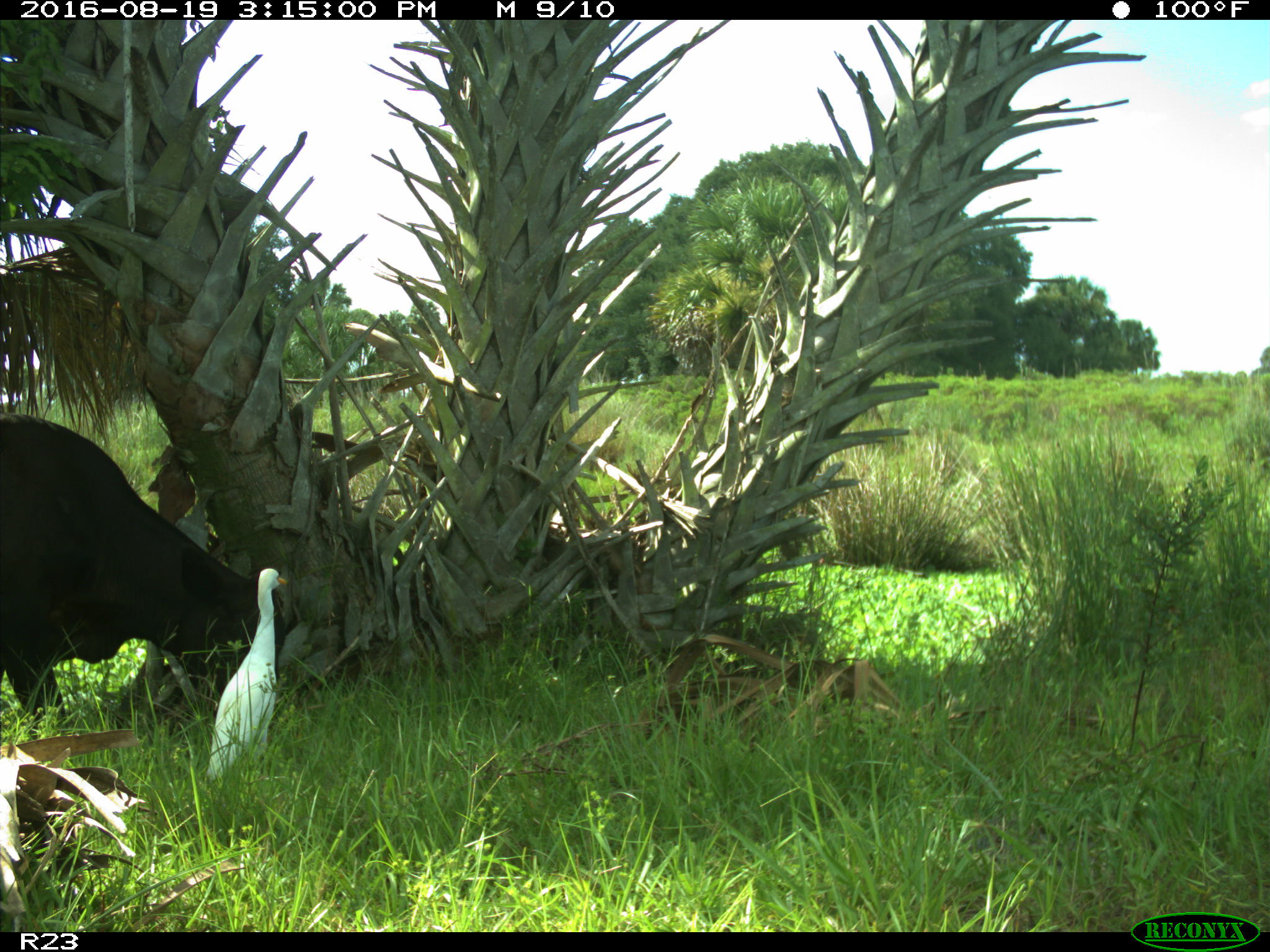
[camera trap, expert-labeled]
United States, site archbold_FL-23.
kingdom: Animalia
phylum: Chordata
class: Mammalia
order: Artiodactyla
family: Bovidae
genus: Bos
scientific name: Bos taurus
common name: domestic cow